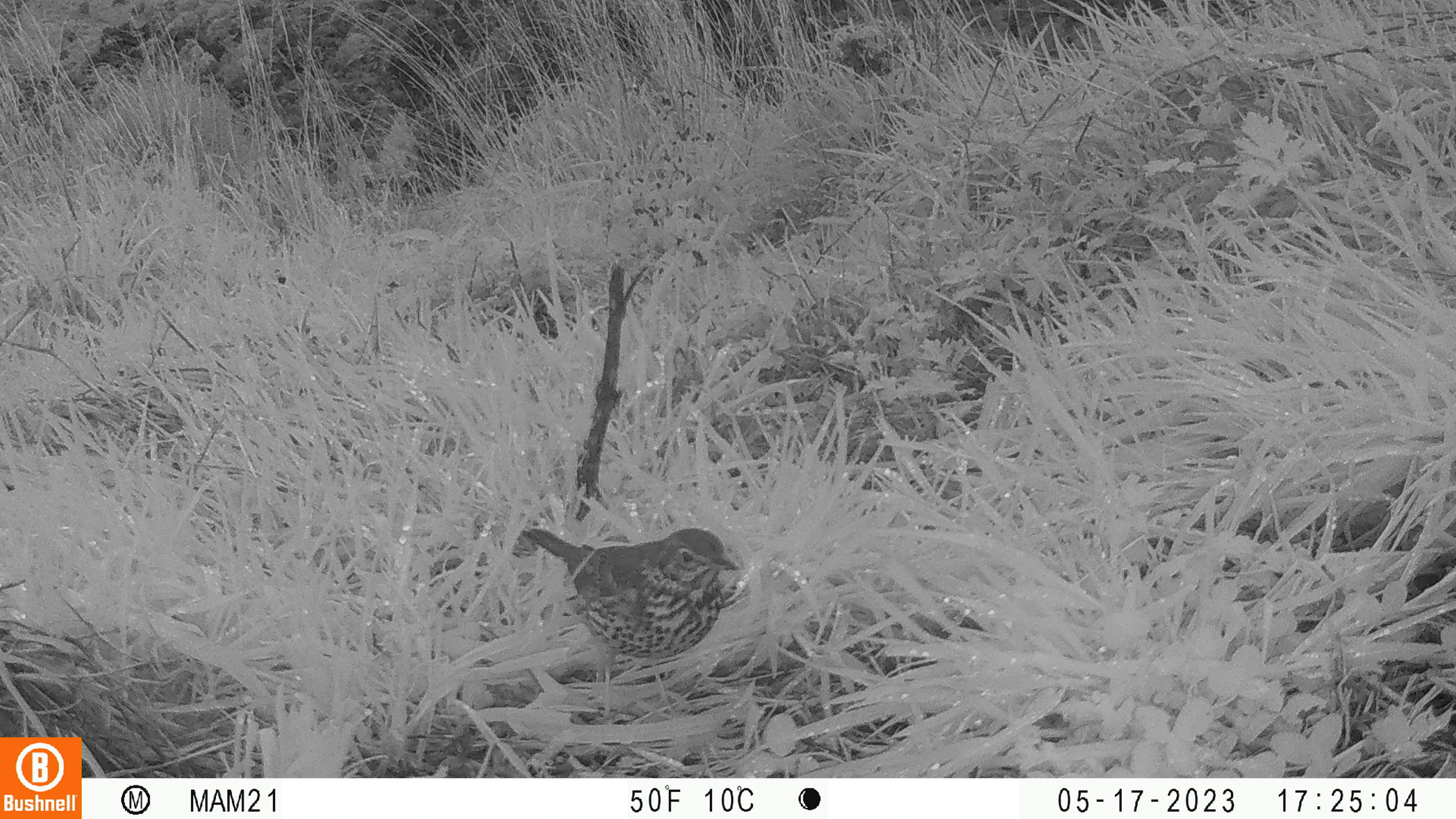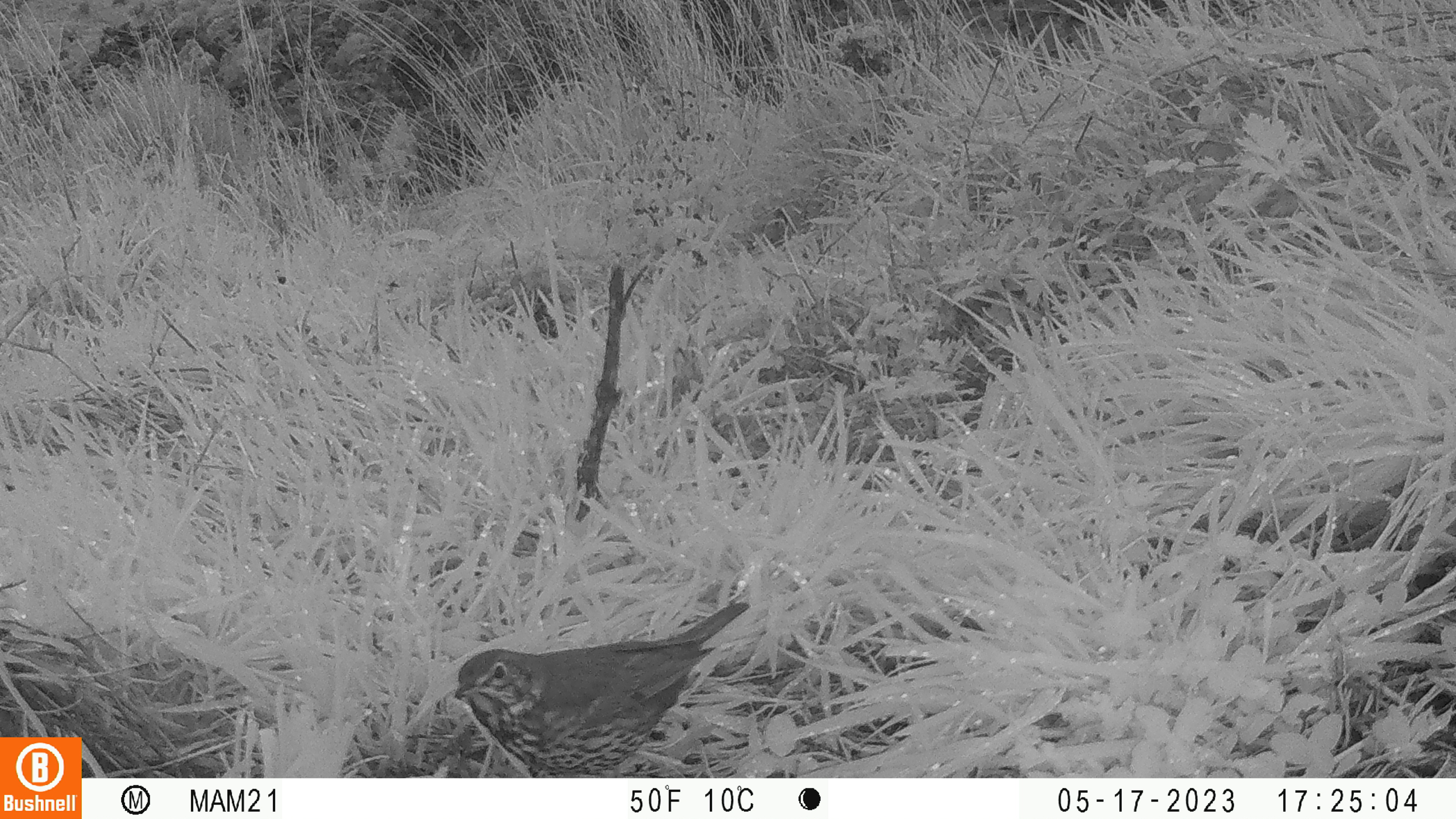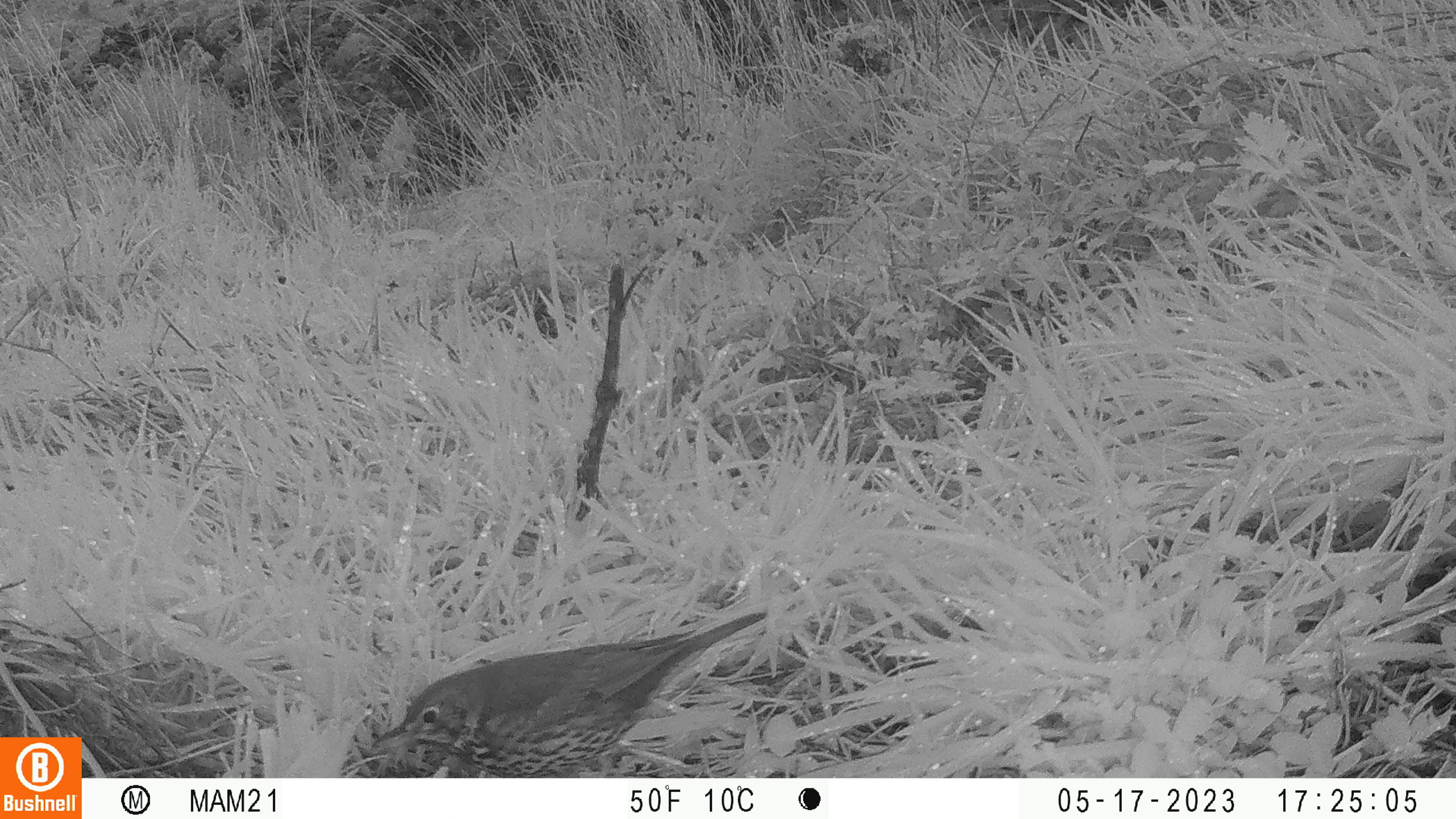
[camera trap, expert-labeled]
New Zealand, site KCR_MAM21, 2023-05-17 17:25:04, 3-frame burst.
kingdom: Animalia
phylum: Chordata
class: Aves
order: Passeriformes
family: Turdidae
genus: Turdus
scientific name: Turdus philomelos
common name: song thrush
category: thrush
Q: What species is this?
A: Thrush (song thrush) (Turdus philomelos).